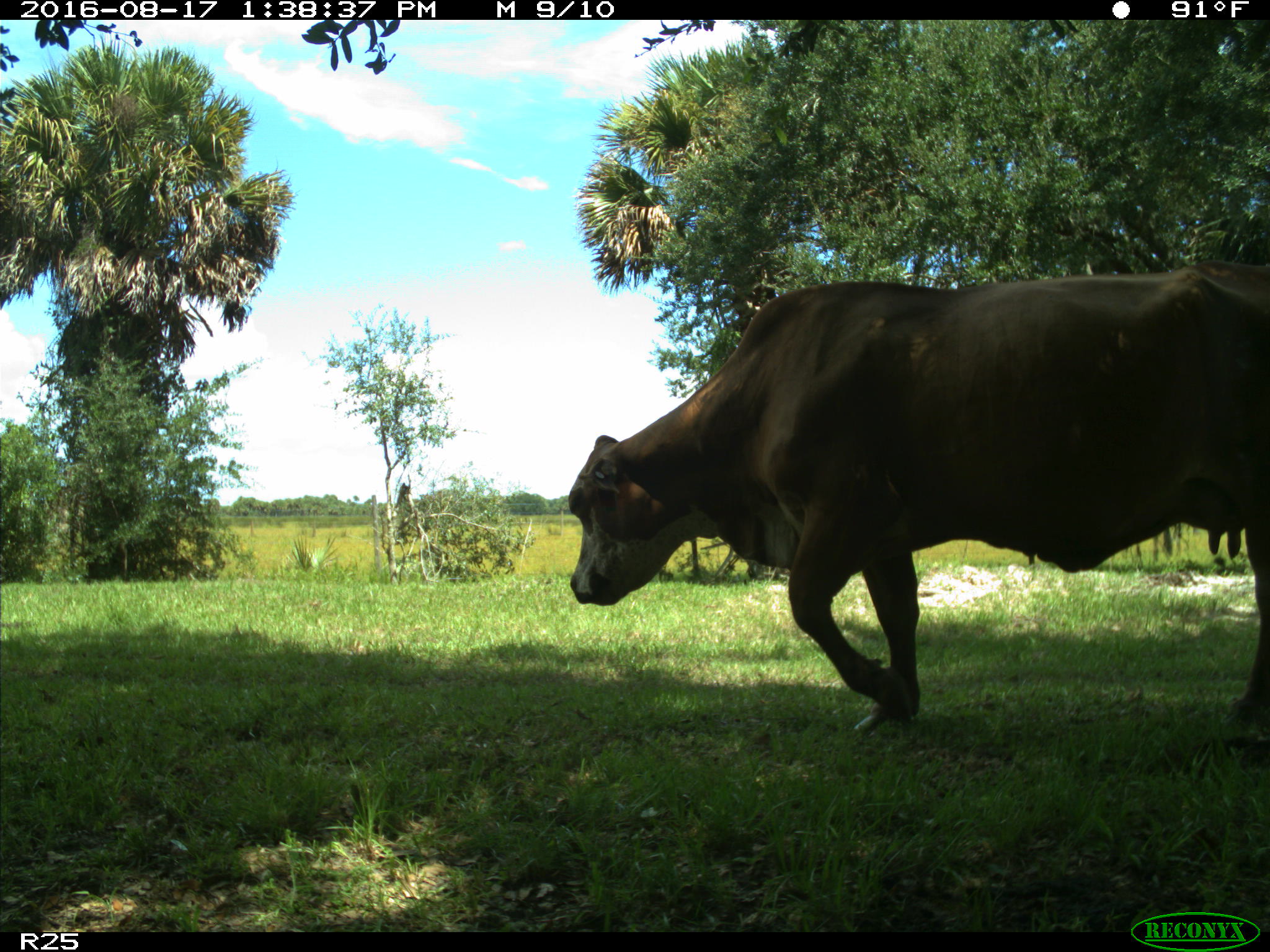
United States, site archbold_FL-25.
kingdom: Animalia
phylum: Chordata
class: Mammalia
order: Artiodactyla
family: Bovidae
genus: Bos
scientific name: Bos taurus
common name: domestic cow